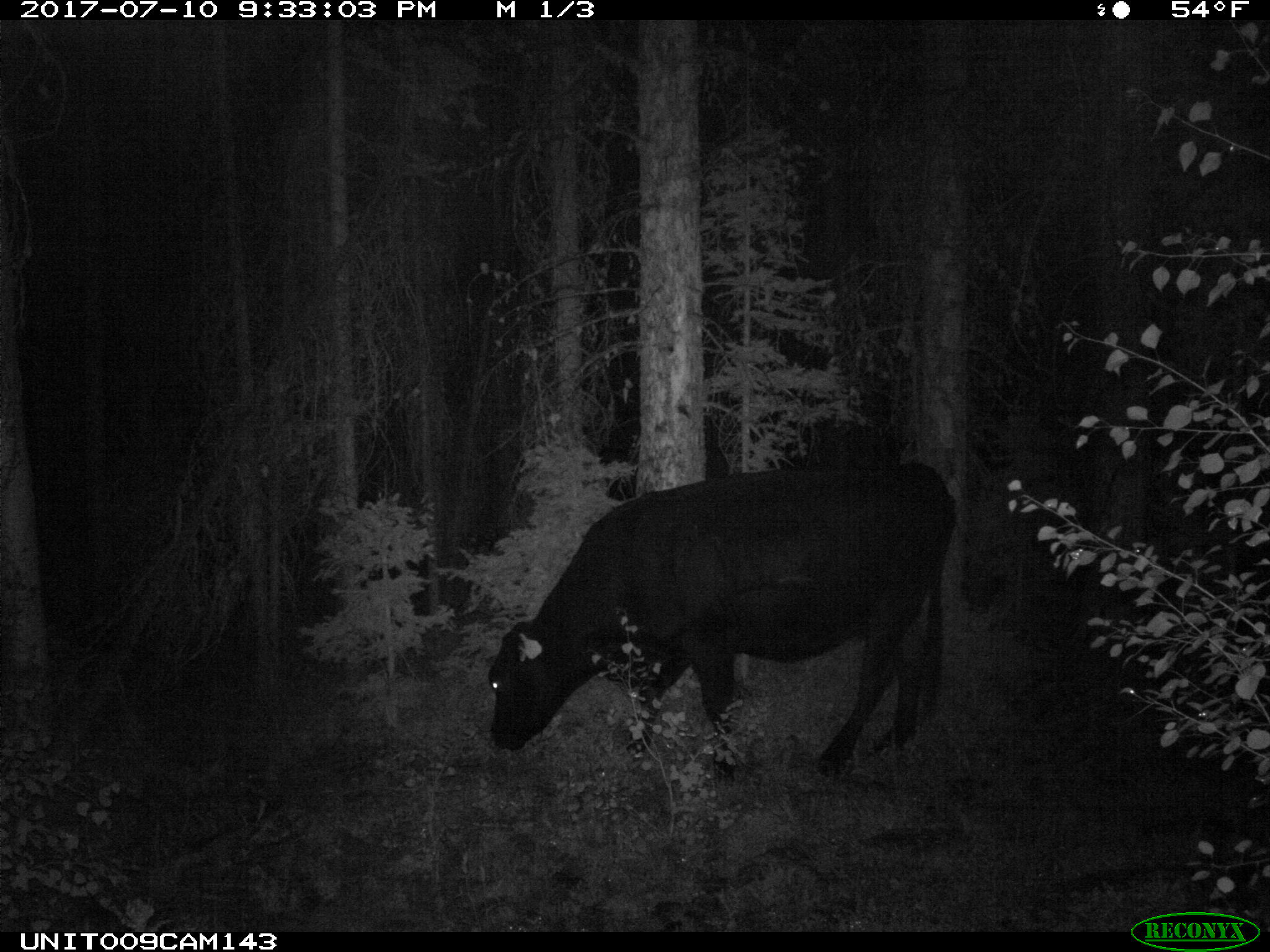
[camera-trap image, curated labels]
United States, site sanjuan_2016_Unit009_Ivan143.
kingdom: Animalia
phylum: Chordata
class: Mammalia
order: Artiodactyla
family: Bovidae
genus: Bos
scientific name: Bos taurus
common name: domestic cow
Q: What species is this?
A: Bos taurus (domestic cow).